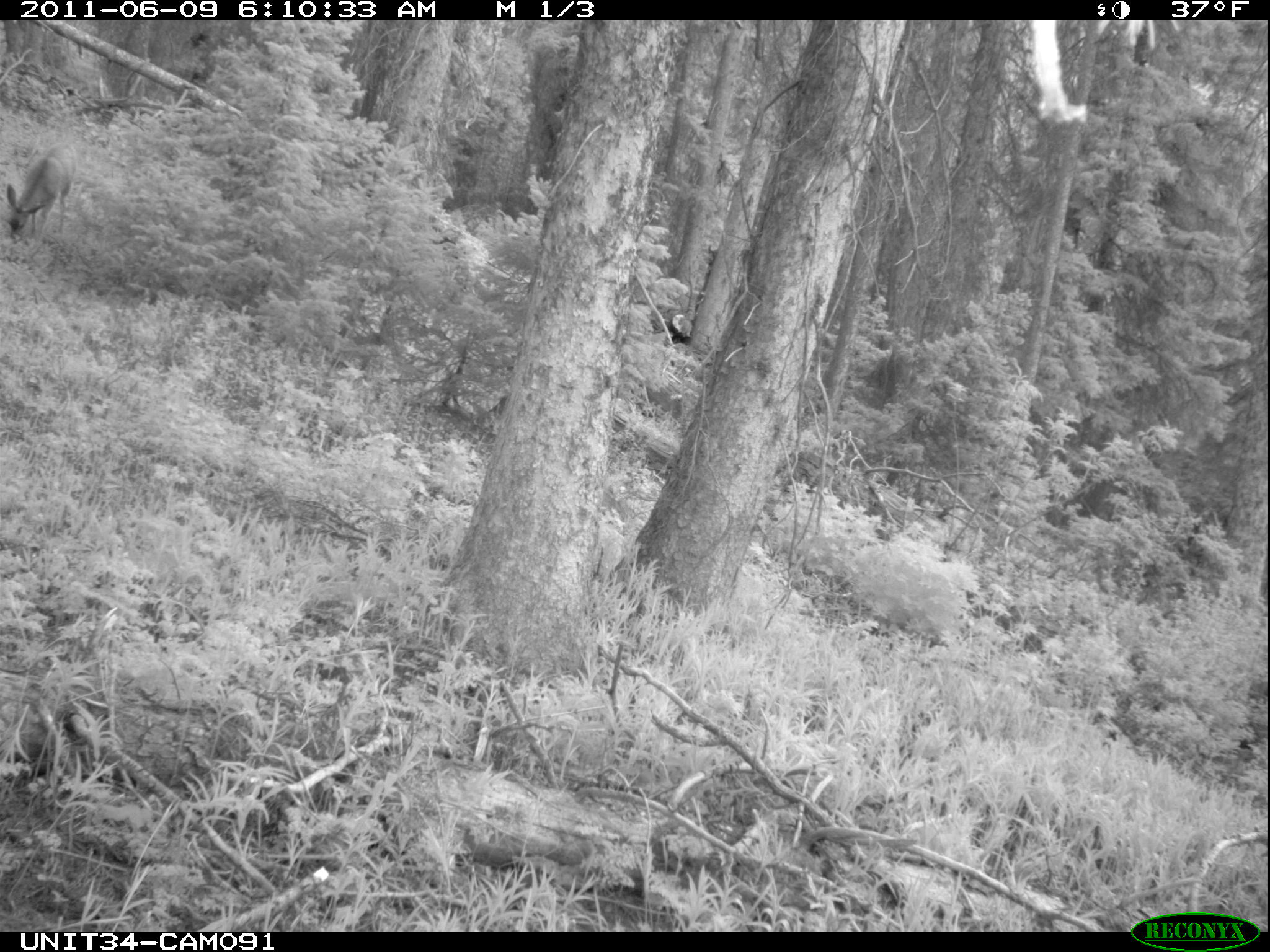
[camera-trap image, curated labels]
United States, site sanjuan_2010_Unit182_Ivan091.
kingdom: Animalia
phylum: Chordata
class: Mammalia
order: Artiodactyla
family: Cervidae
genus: Odocoileus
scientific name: Odocoileus hemionus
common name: mule deer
Odocoileus hemionus (mule deer).